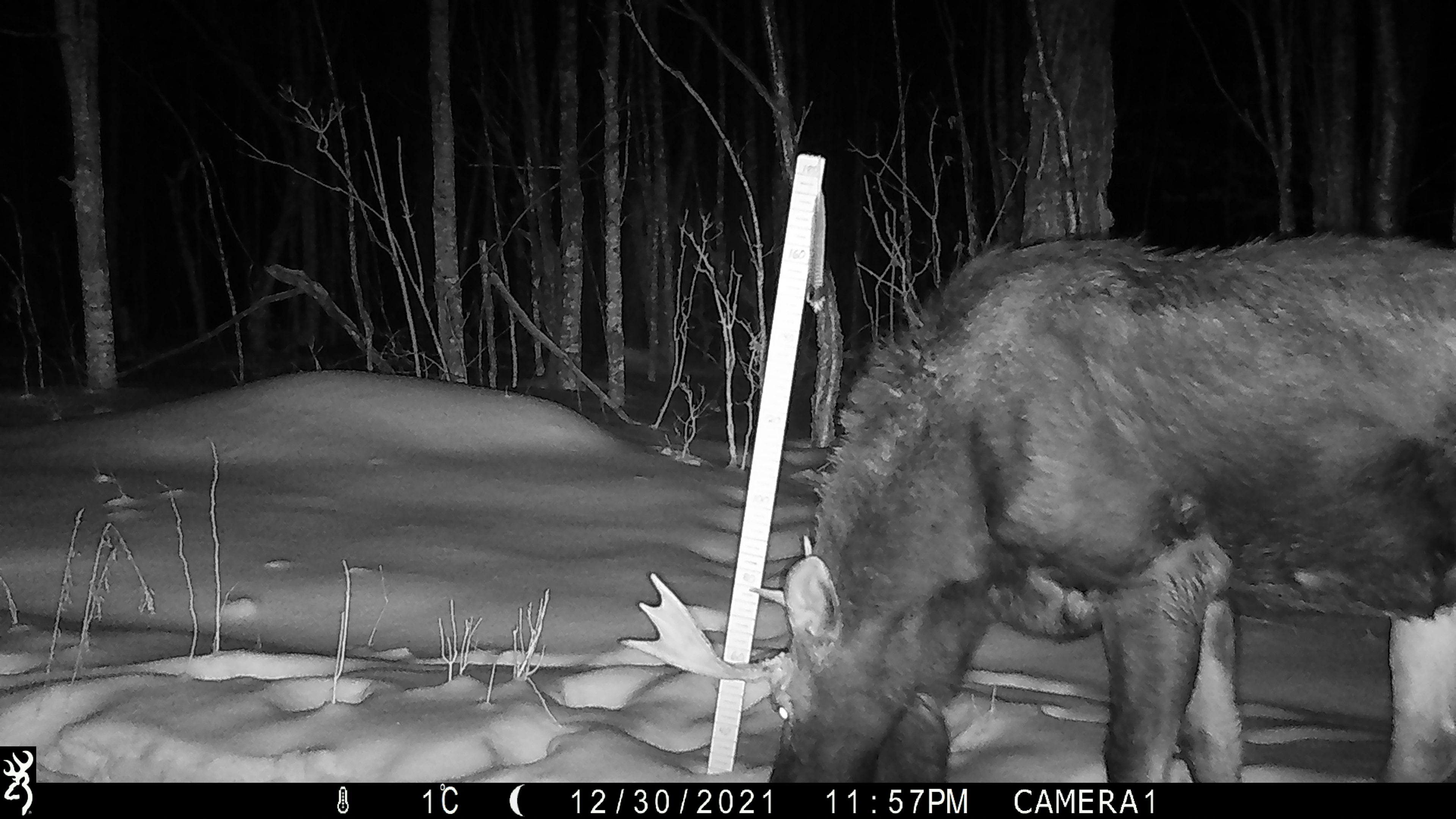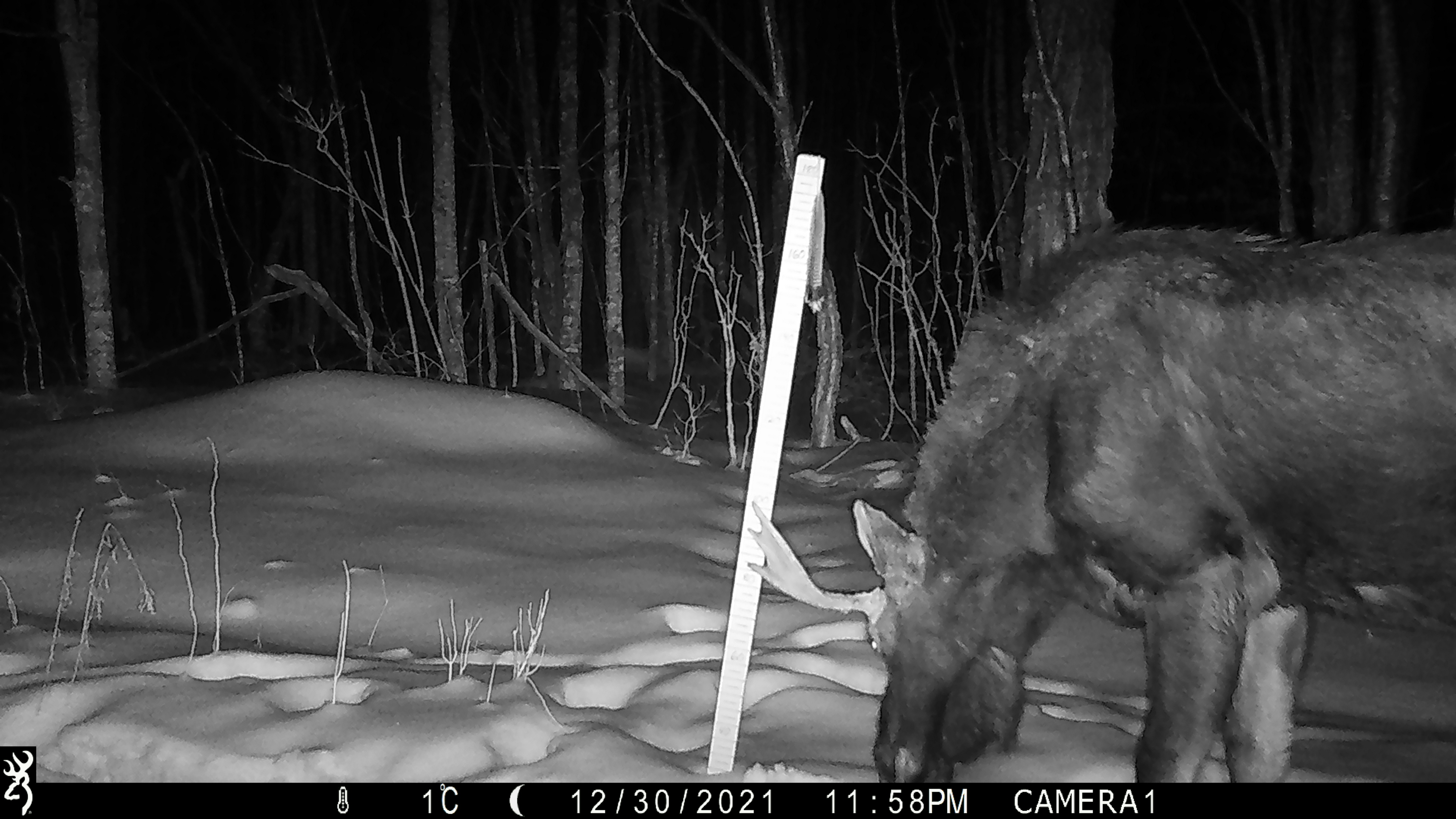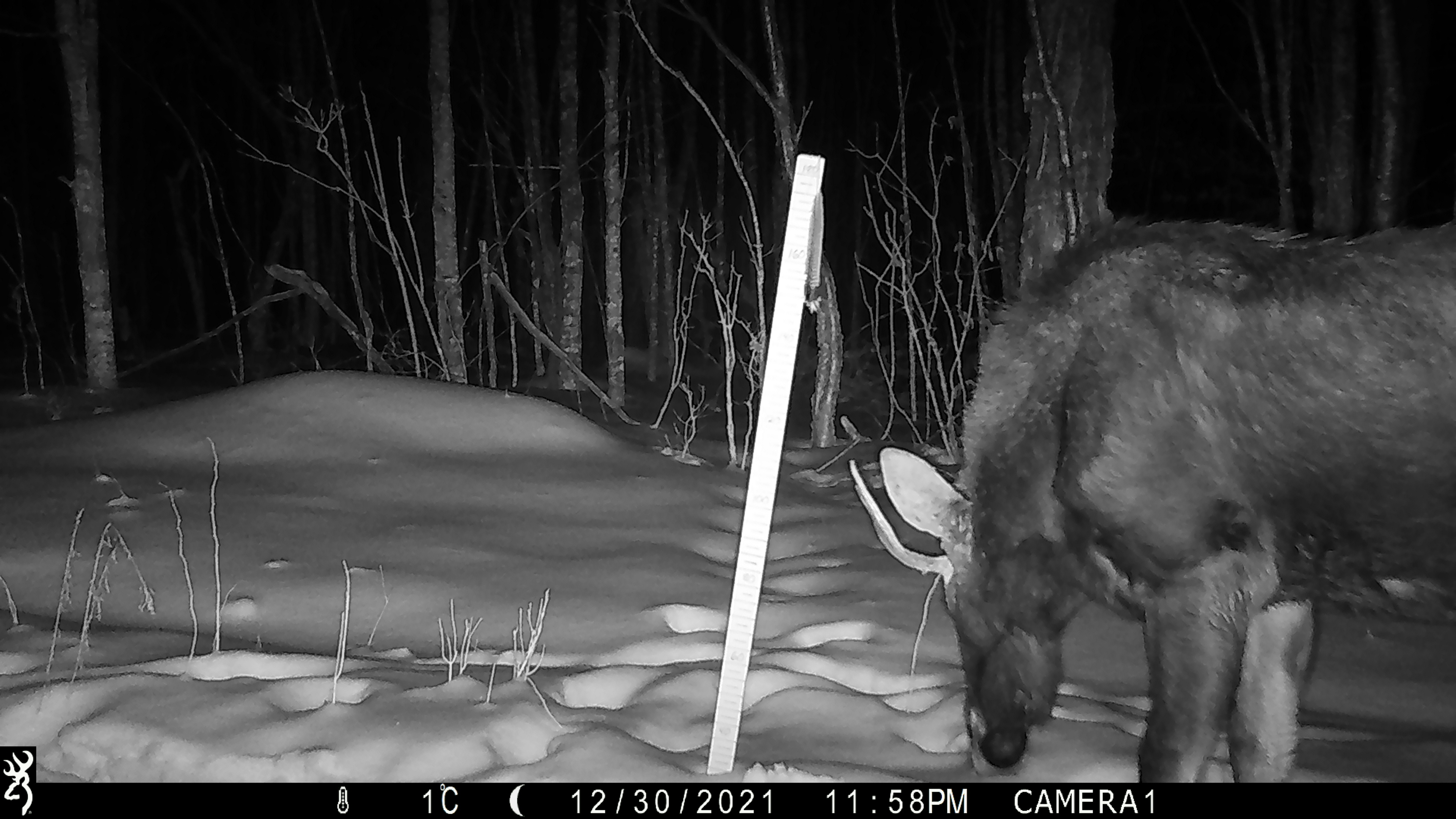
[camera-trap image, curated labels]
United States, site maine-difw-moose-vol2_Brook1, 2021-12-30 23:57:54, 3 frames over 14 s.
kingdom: Animalia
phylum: Chordata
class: Mammalia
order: Artiodactyla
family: Cervidae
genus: Alces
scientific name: Alces alces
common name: moose